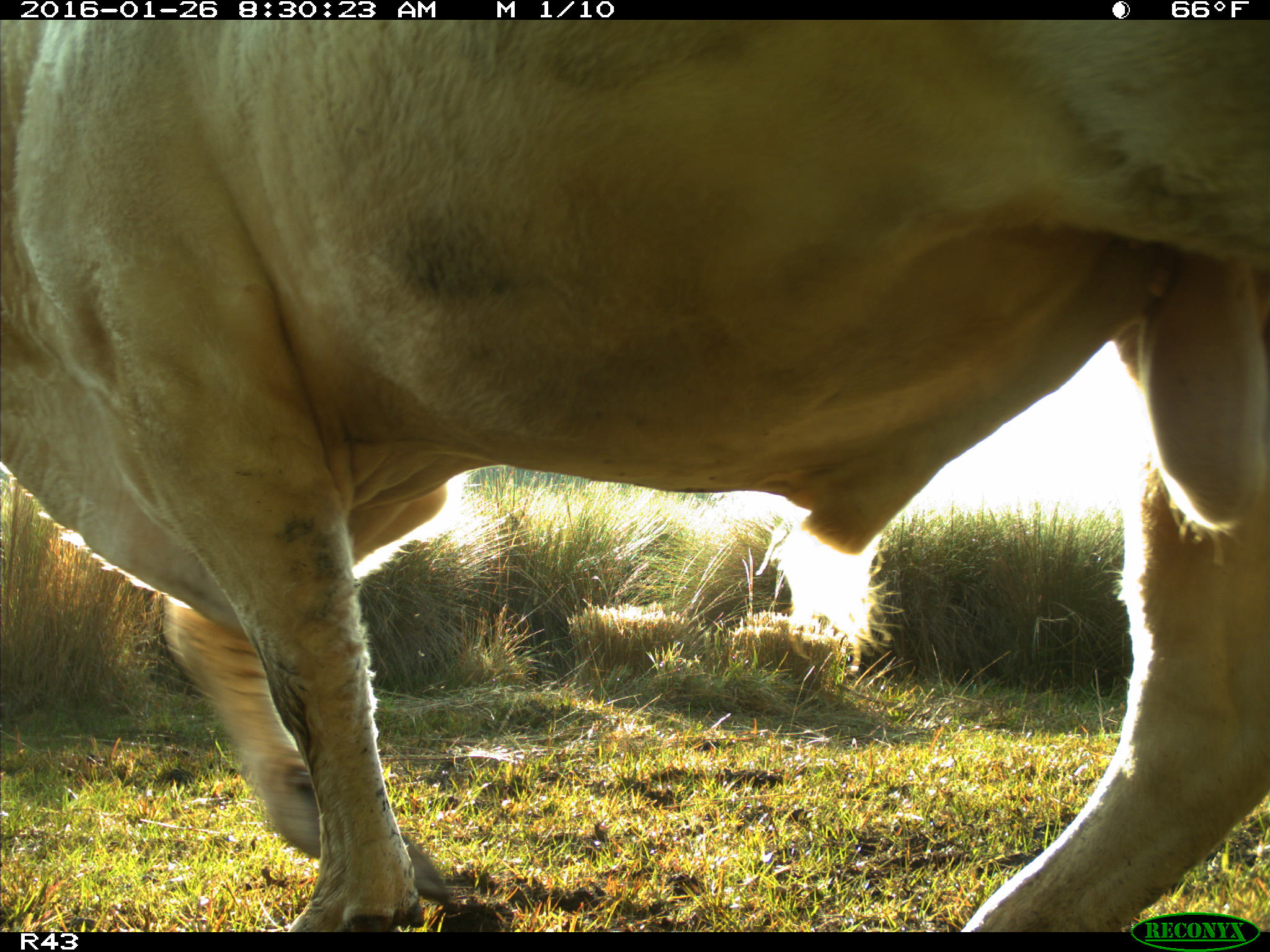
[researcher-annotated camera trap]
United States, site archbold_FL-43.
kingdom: Animalia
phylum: Chordata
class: Mammalia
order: Artiodactyla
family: Bovidae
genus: Bos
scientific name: Bos taurus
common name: domestic cow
Bos taurus (domestic cow).